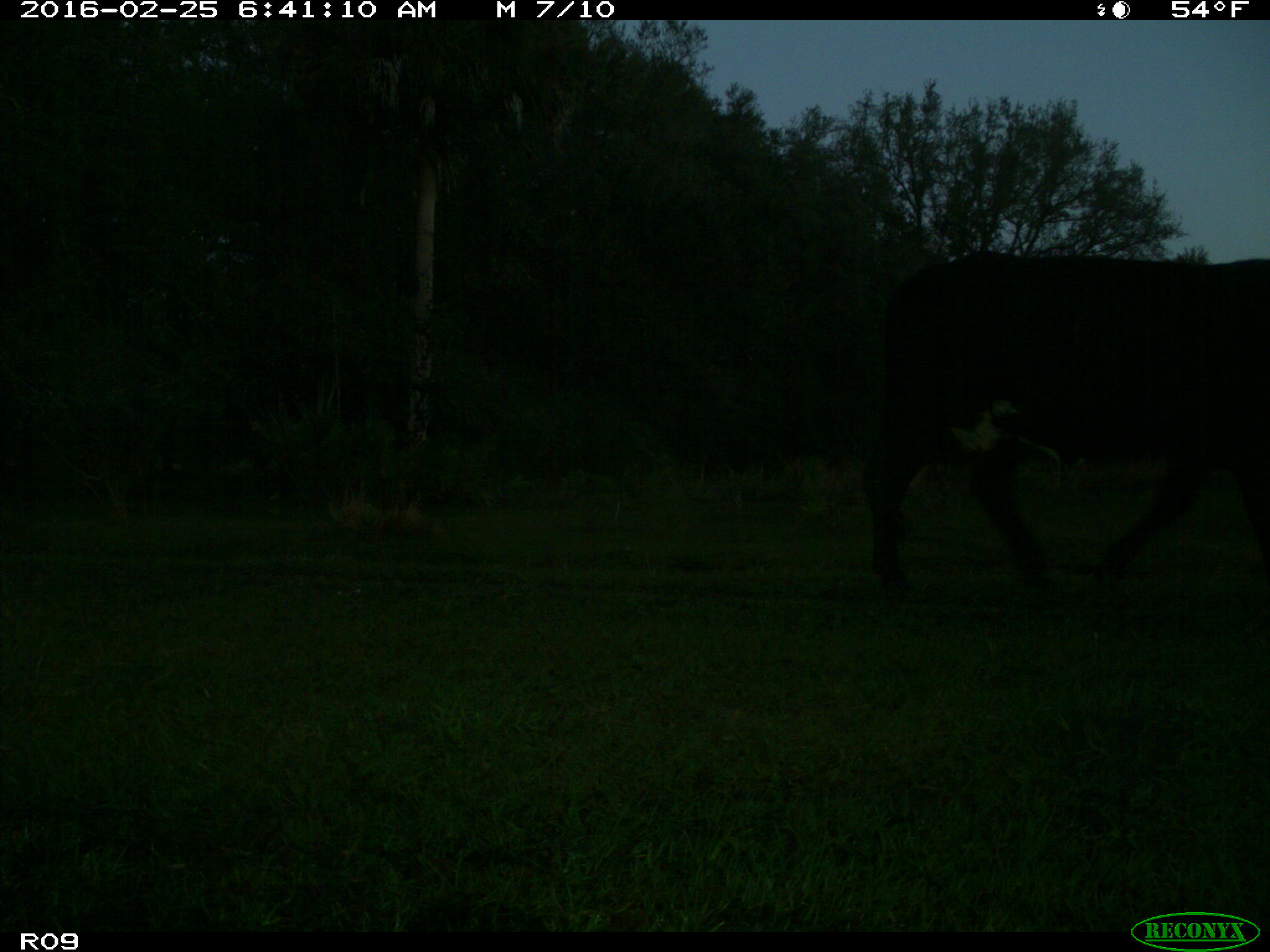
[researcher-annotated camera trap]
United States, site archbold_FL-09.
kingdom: Animalia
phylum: Chordata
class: Mammalia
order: Artiodactyla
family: Bovidae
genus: Bos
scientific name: Bos taurus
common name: domestic cow